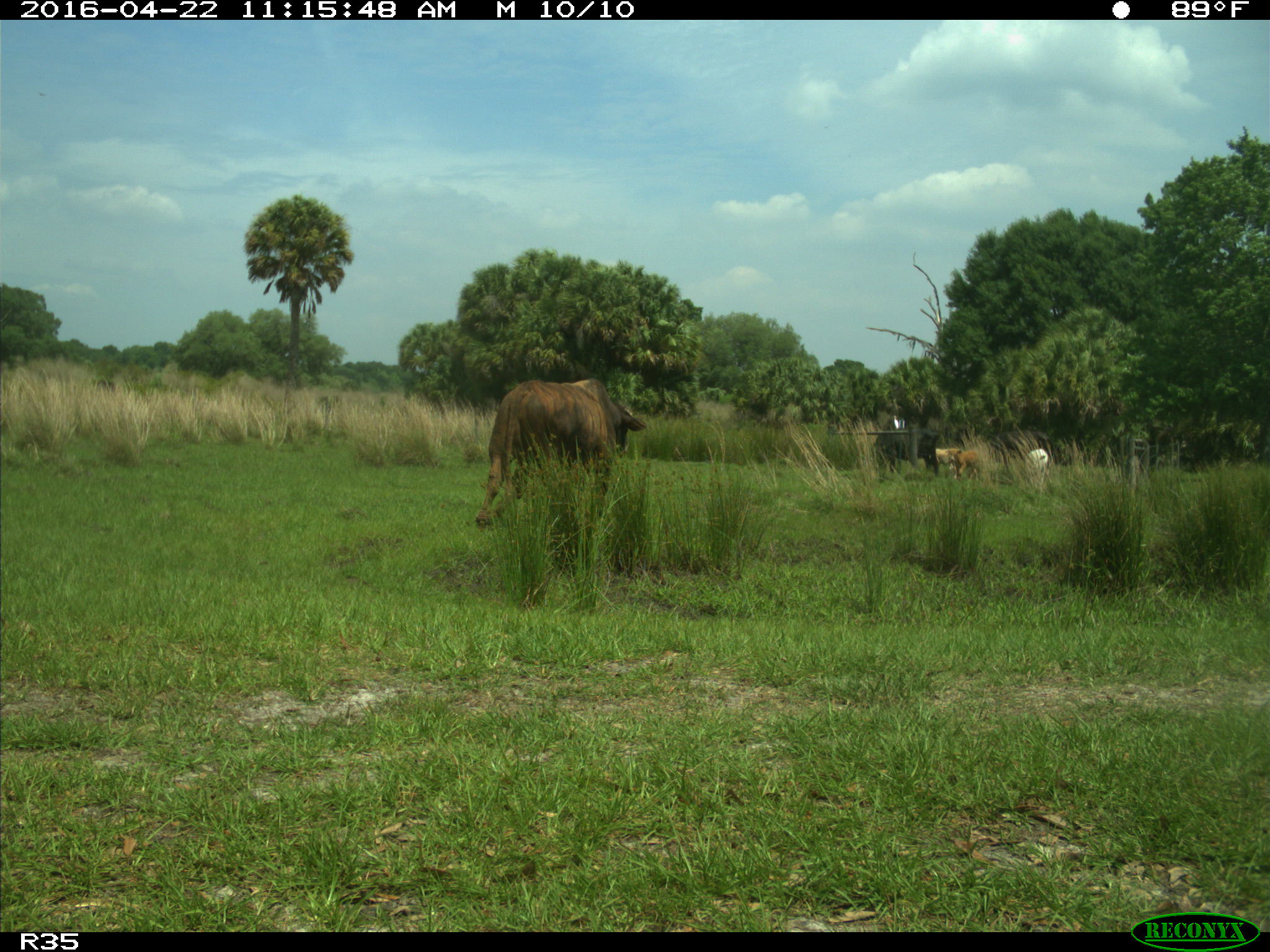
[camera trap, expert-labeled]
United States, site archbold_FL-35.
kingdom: Animalia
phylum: Chordata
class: Mammalia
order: Artiodactyla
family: Bovidae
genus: Bos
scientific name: Bos taurus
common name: domestic cow